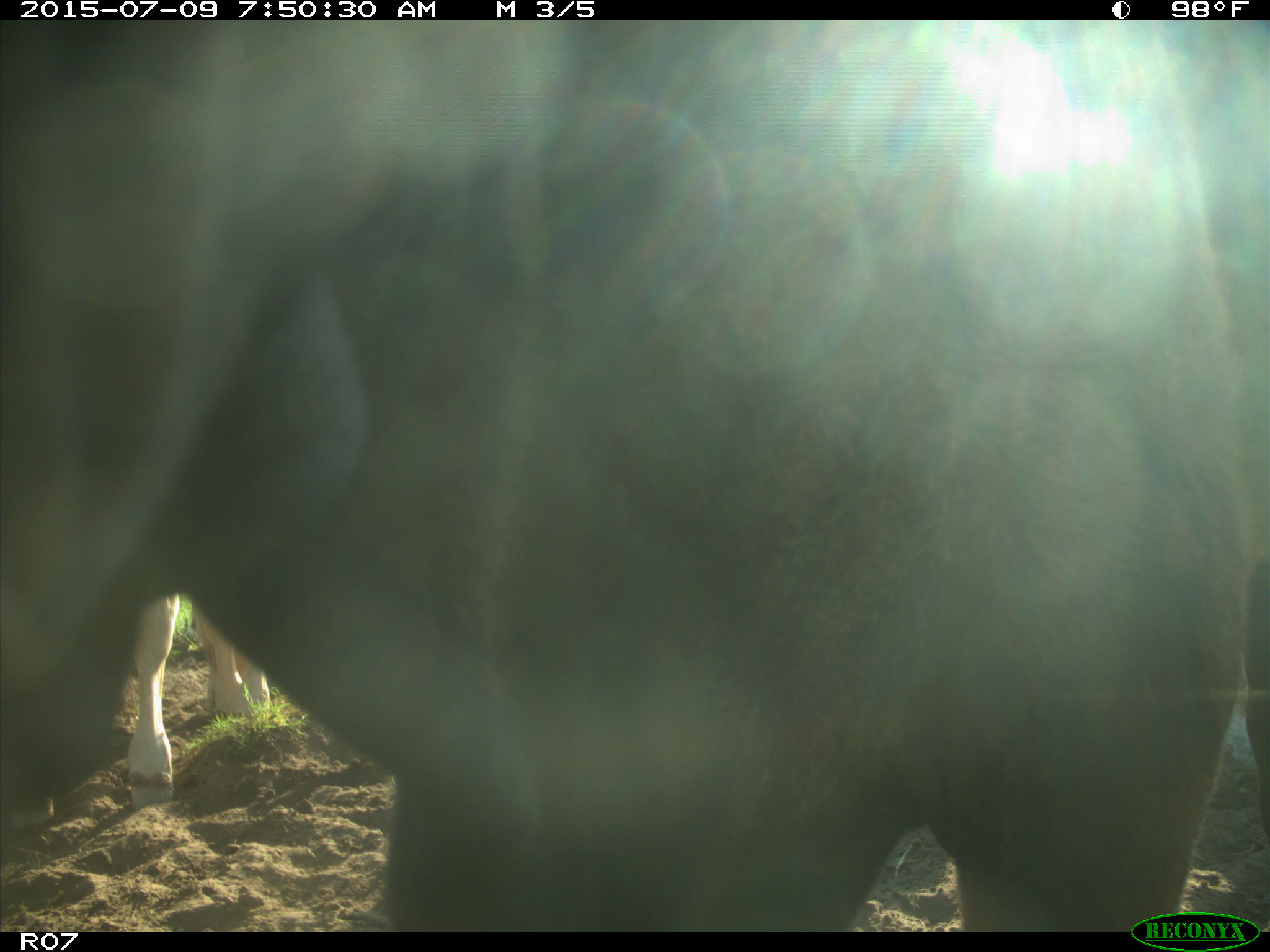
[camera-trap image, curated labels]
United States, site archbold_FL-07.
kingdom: Animalia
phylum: Chordata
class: Mammalia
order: Artiodactyla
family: Bovidae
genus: Bos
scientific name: Bos taurus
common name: domestic cow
Bos taurus (domestic cow).